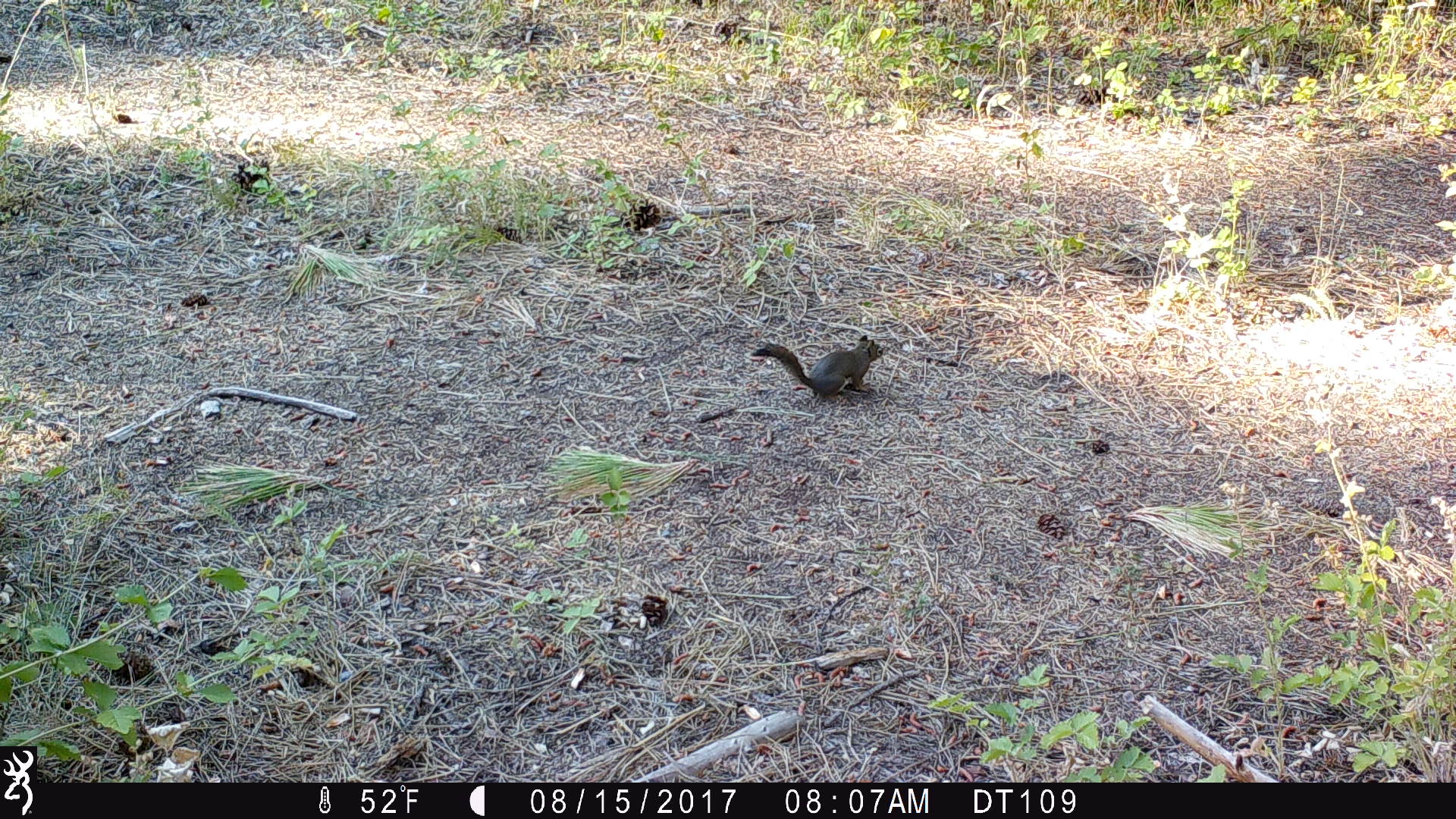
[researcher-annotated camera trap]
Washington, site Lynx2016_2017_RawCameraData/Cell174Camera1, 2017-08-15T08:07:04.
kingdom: Animalia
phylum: Chordata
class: Mammalia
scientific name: Mammalia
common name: small mammal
Small mammal (Mammalia). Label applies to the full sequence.